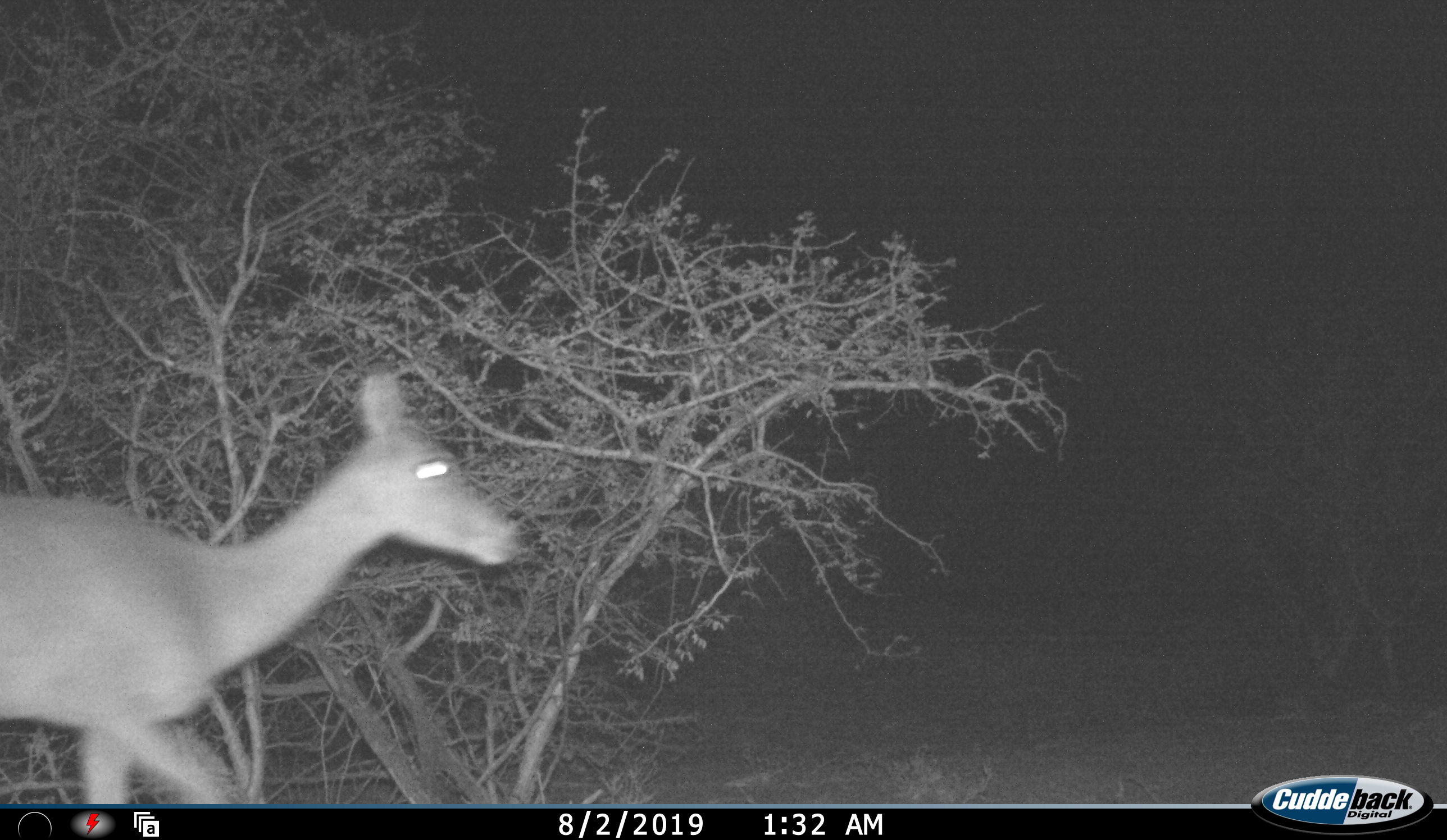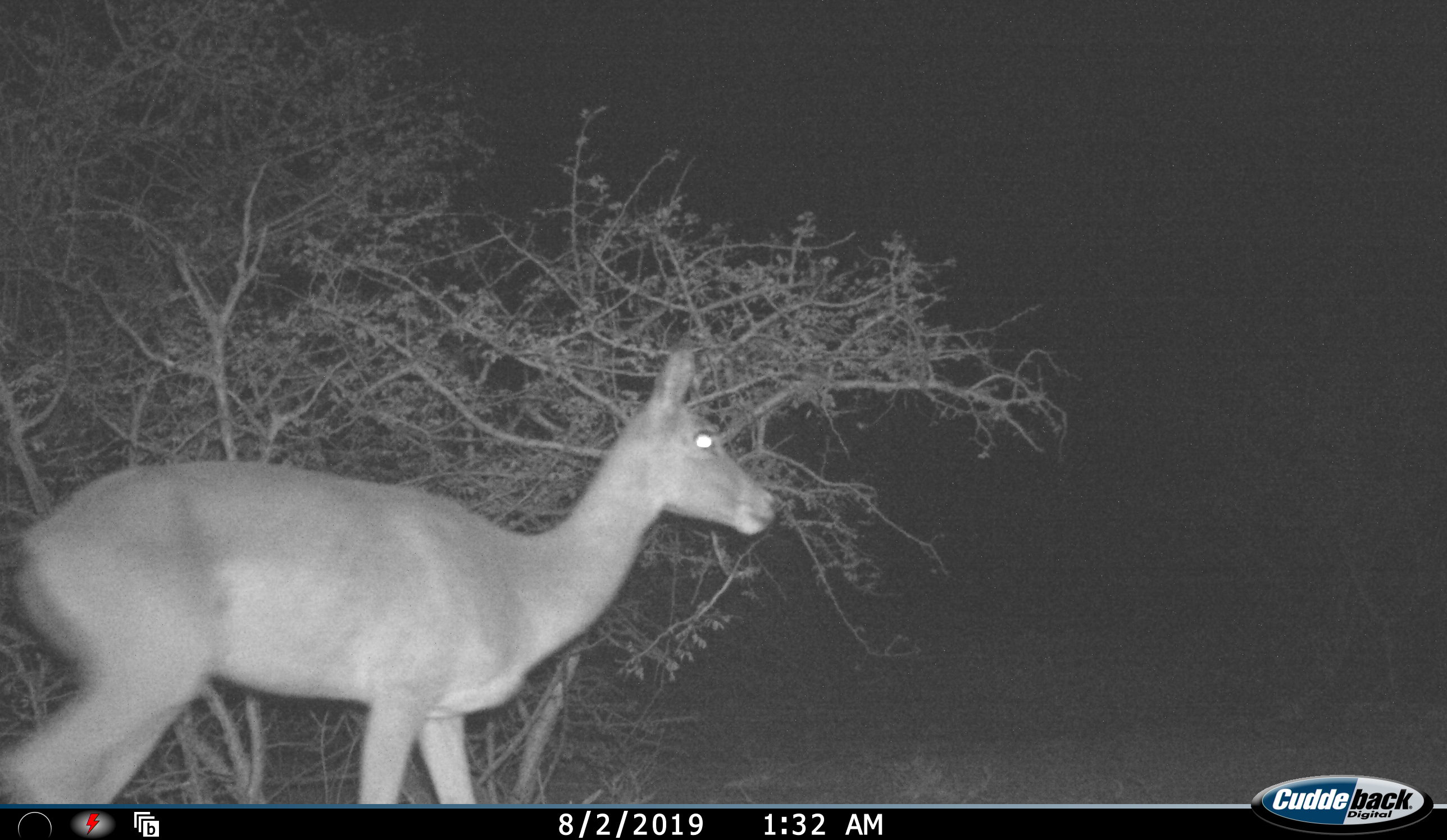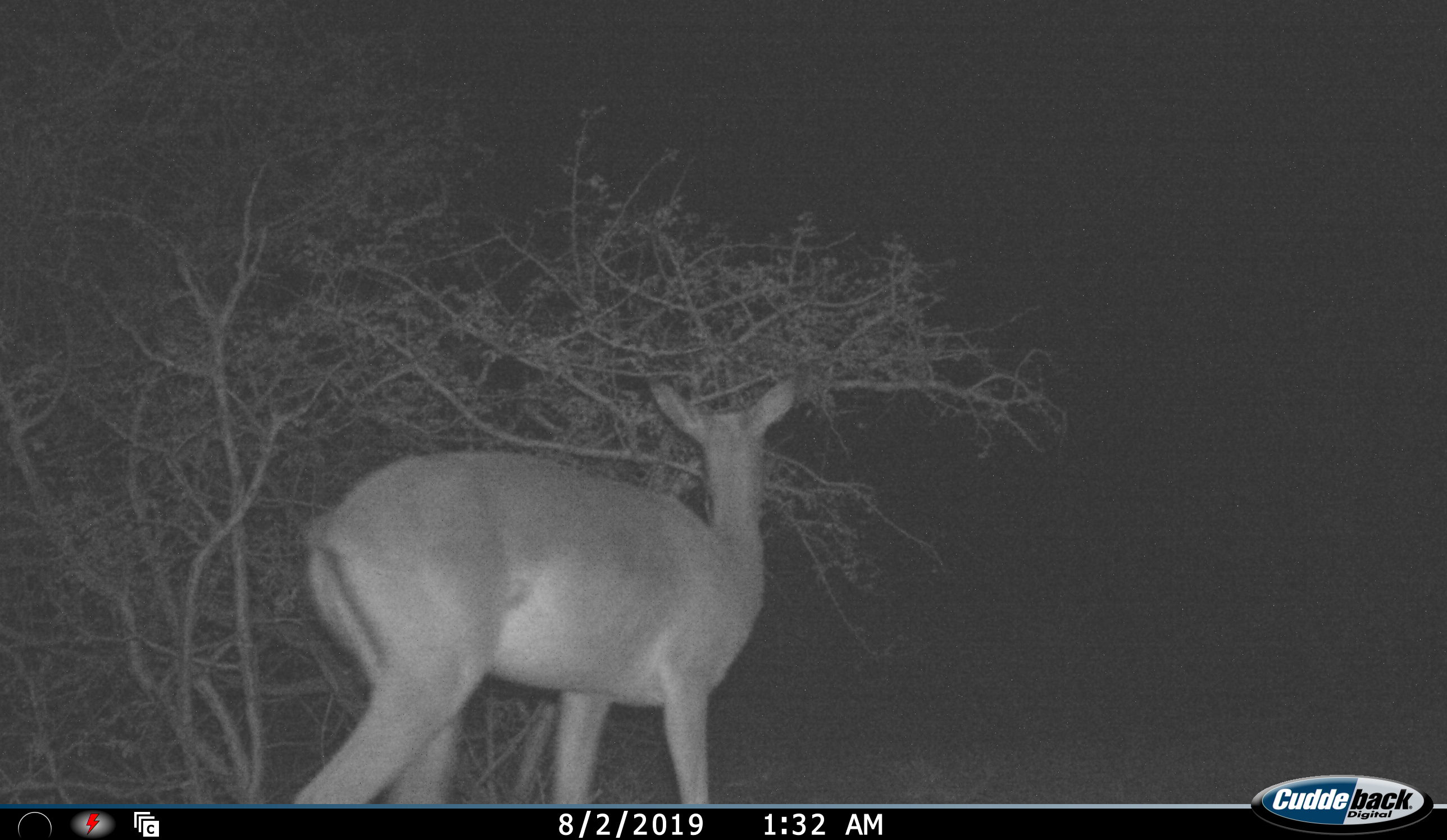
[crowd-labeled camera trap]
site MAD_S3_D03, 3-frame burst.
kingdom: Animalia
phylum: Chordata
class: Mammalia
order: Artiodactyla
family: Bovidae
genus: Aepyceros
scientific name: Aepyceros melampus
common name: impala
Impala (Aepyceros melampus), count 1. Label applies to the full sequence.